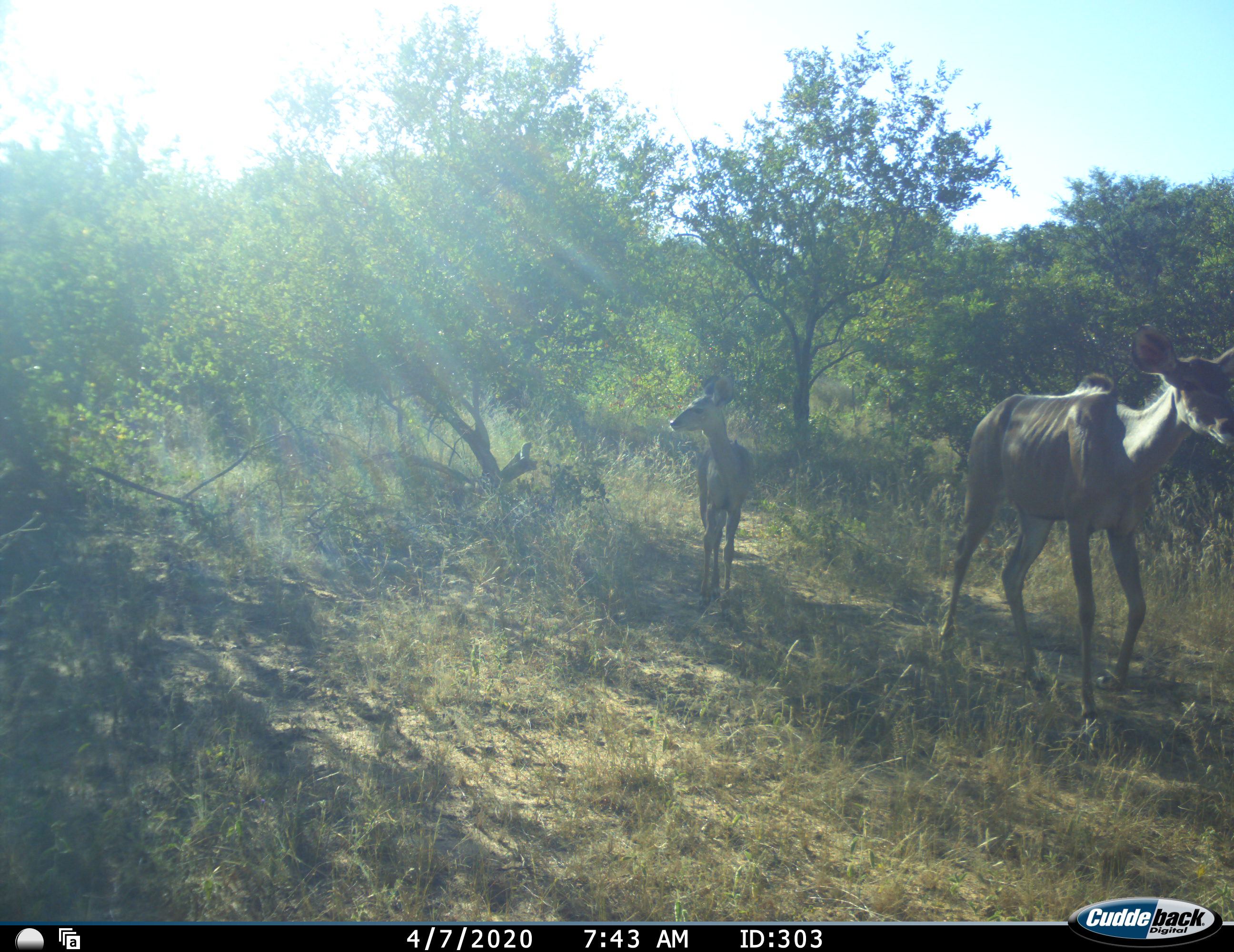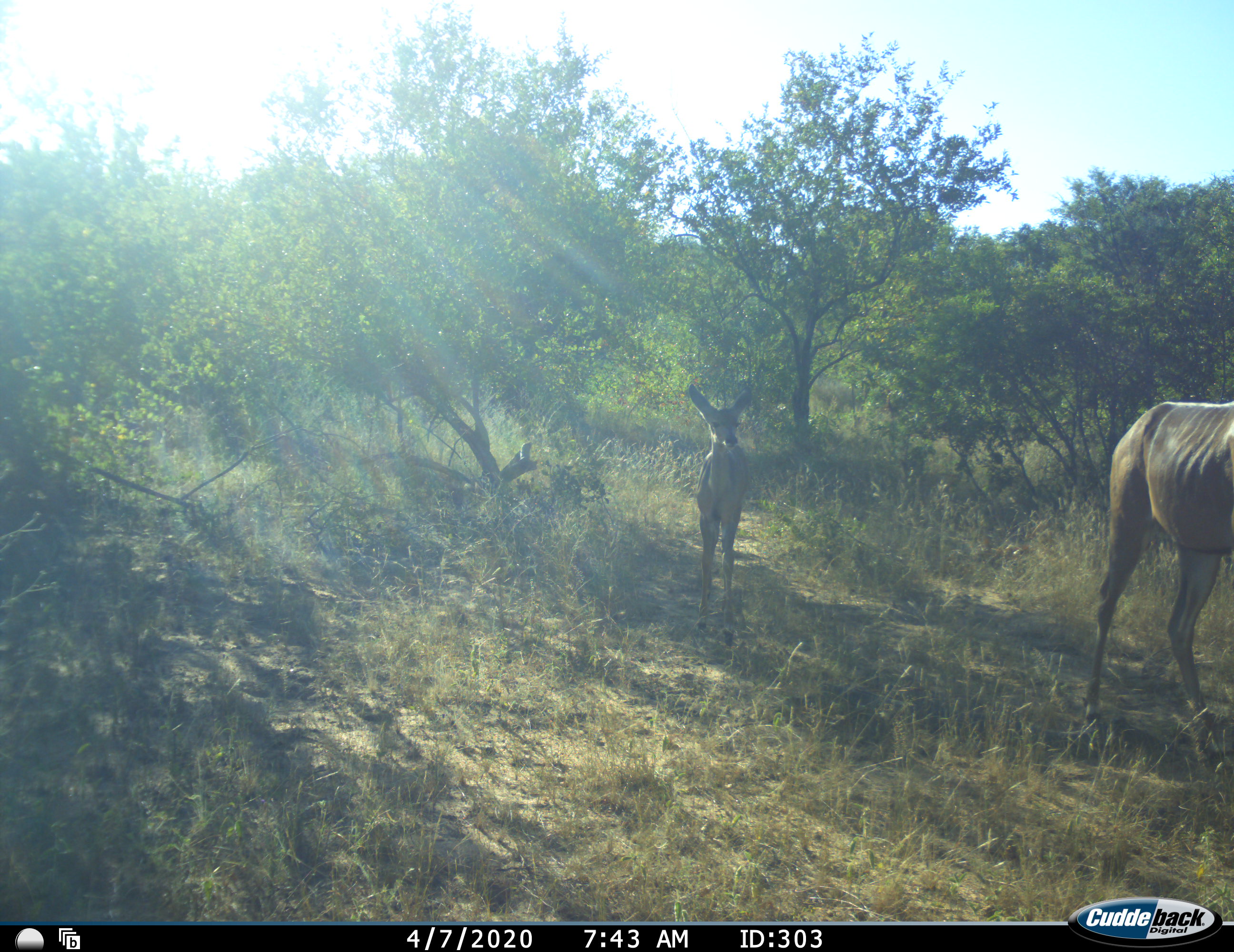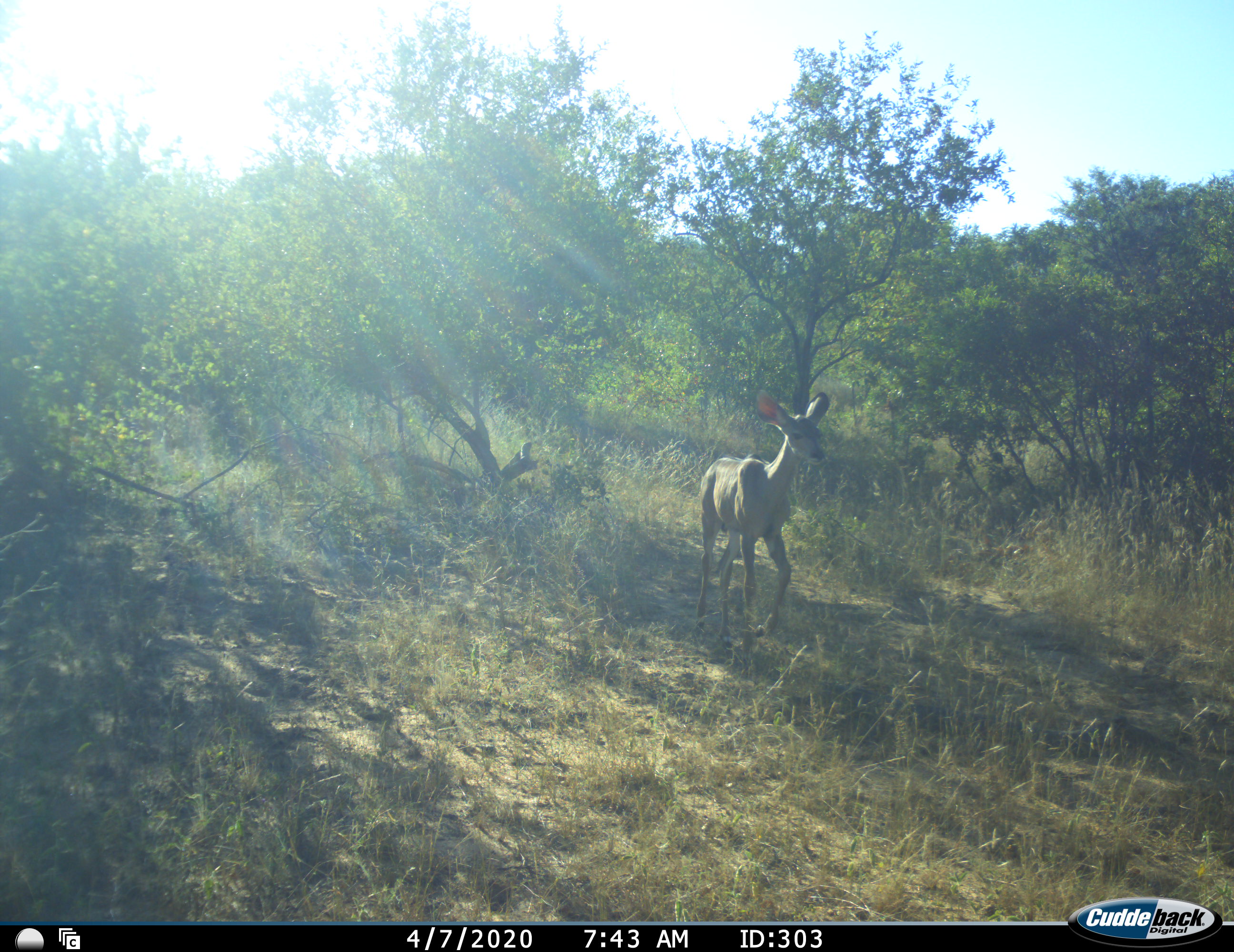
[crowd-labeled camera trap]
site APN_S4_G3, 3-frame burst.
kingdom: Animalia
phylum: Chordata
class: Mammalia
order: Artiodactyla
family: Bovidae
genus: Tragelaphus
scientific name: Tragelaphus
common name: kudu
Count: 2.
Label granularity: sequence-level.